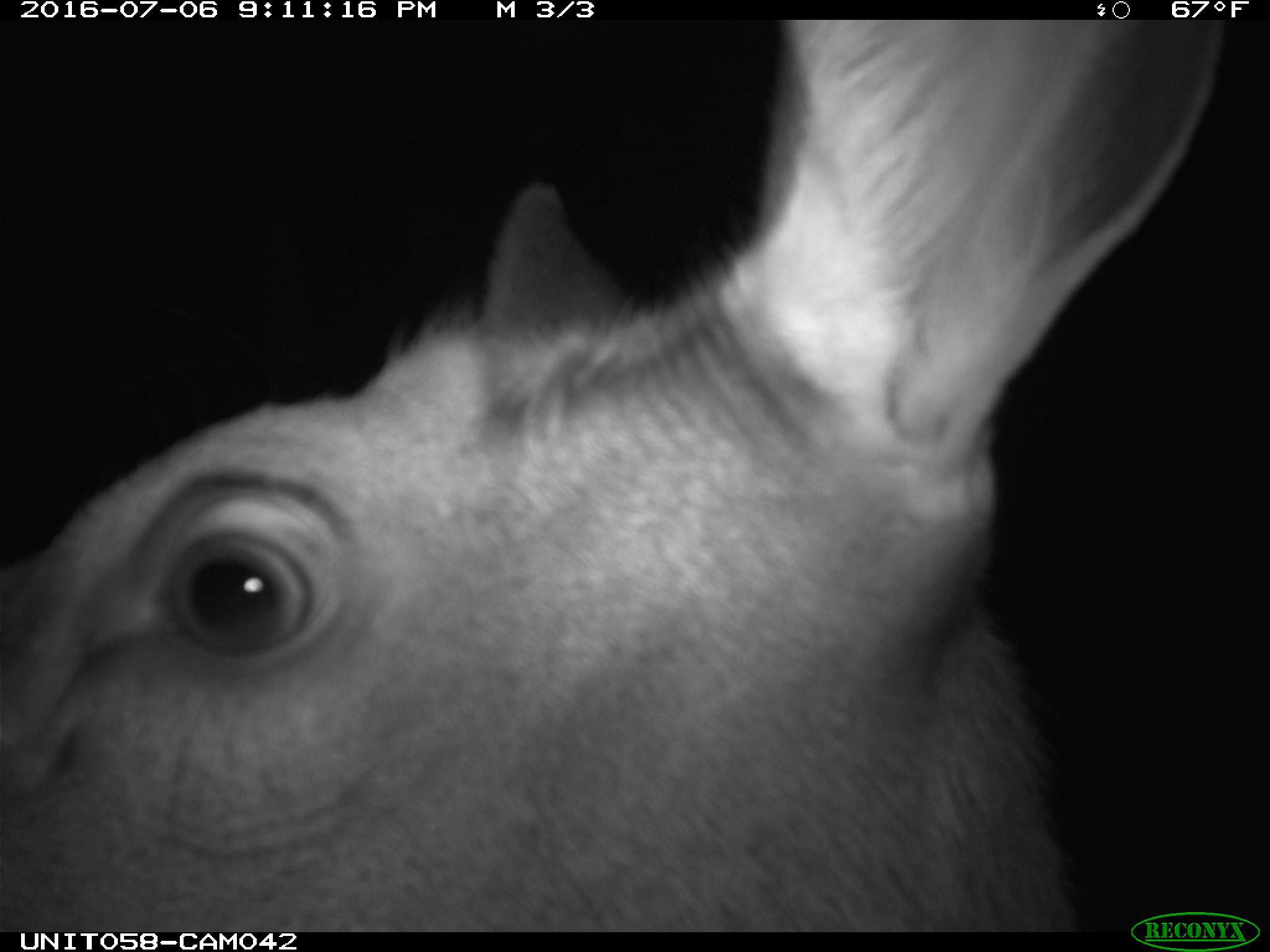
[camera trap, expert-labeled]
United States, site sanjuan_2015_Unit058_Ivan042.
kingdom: Animalia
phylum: Chordata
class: Mammalia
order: Artiodactyla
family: Cervidae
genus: Cervus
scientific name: Cervus elaphus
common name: red deer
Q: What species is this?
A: Cervus elaphus (red deer).